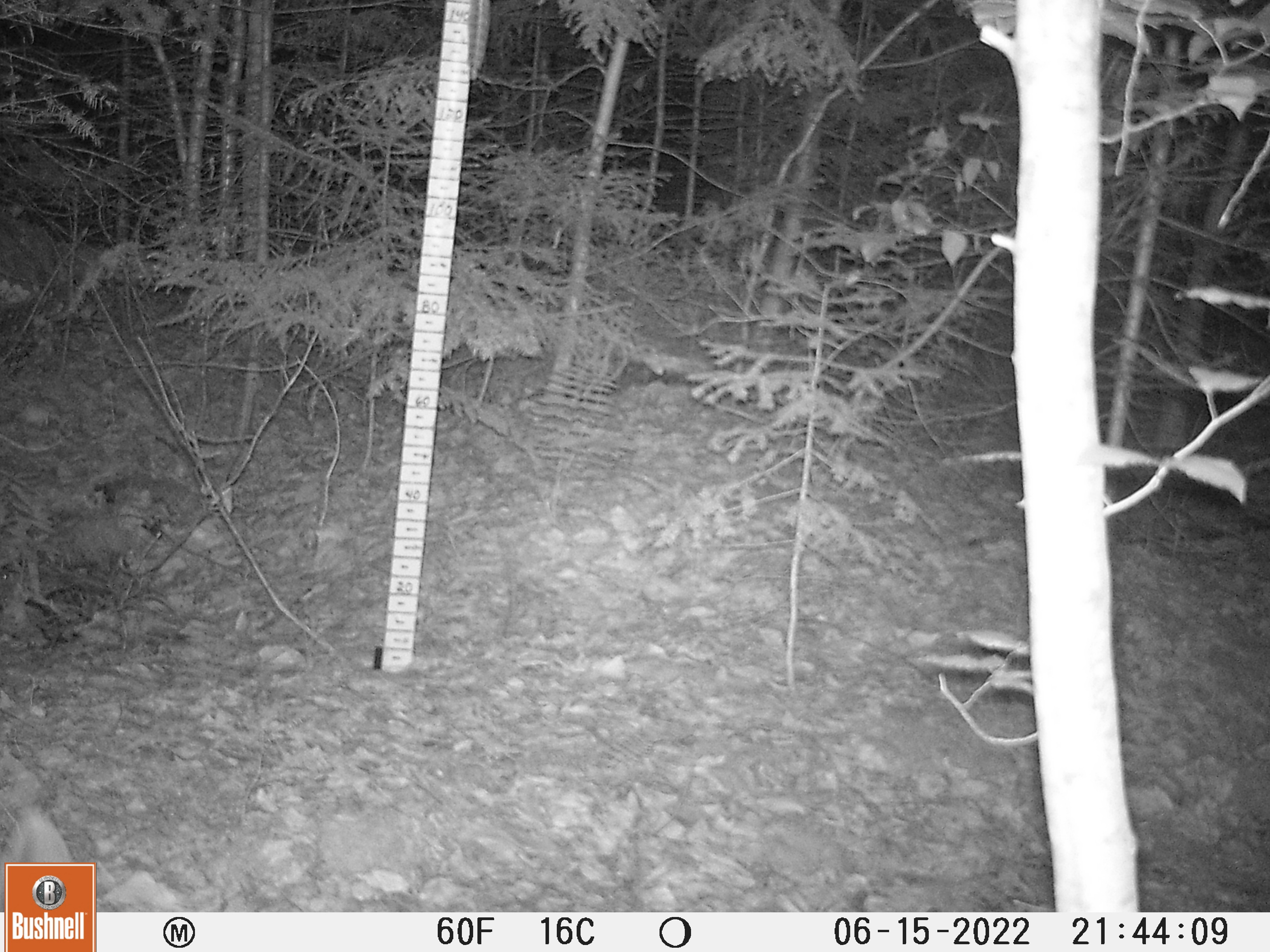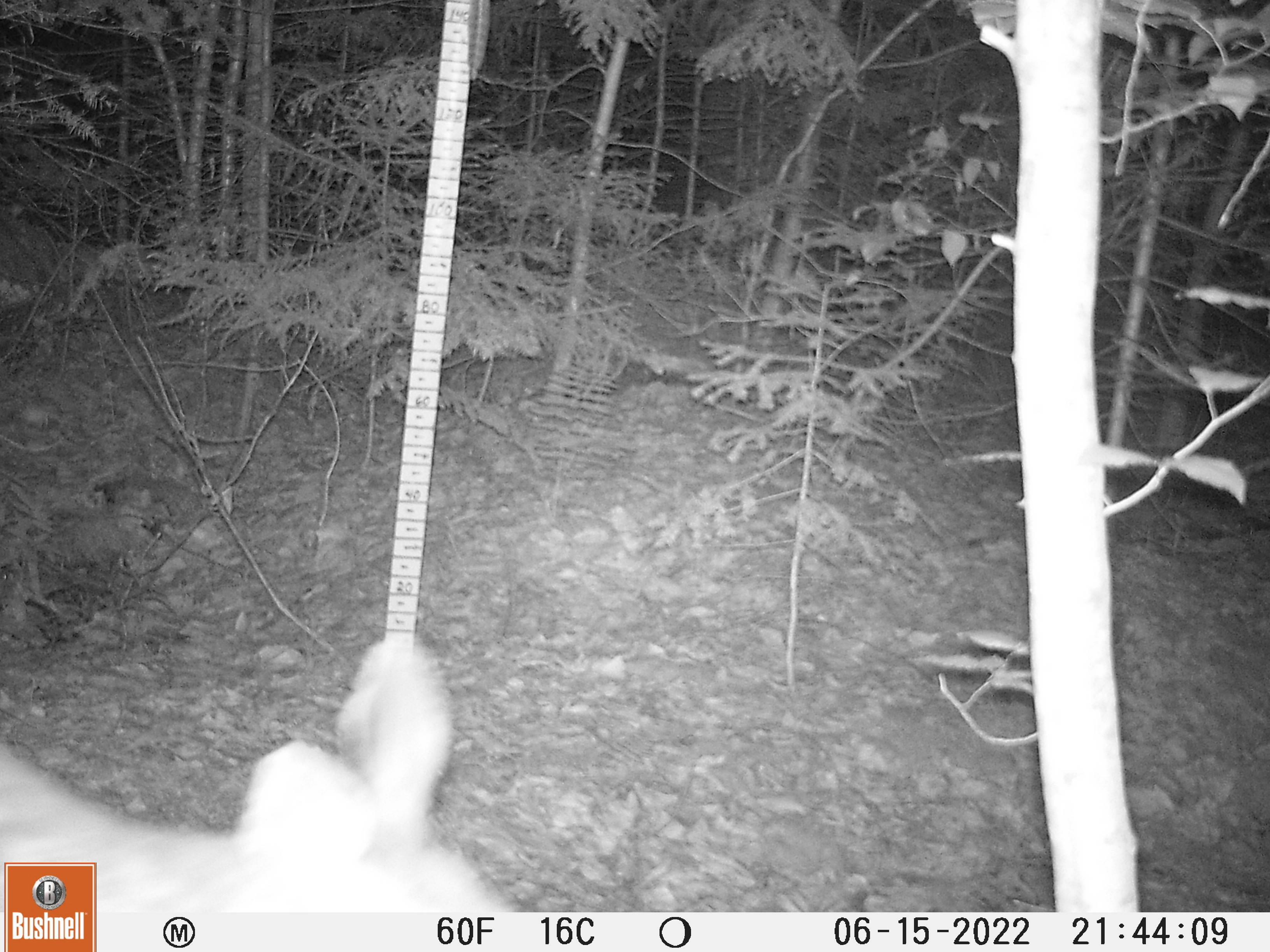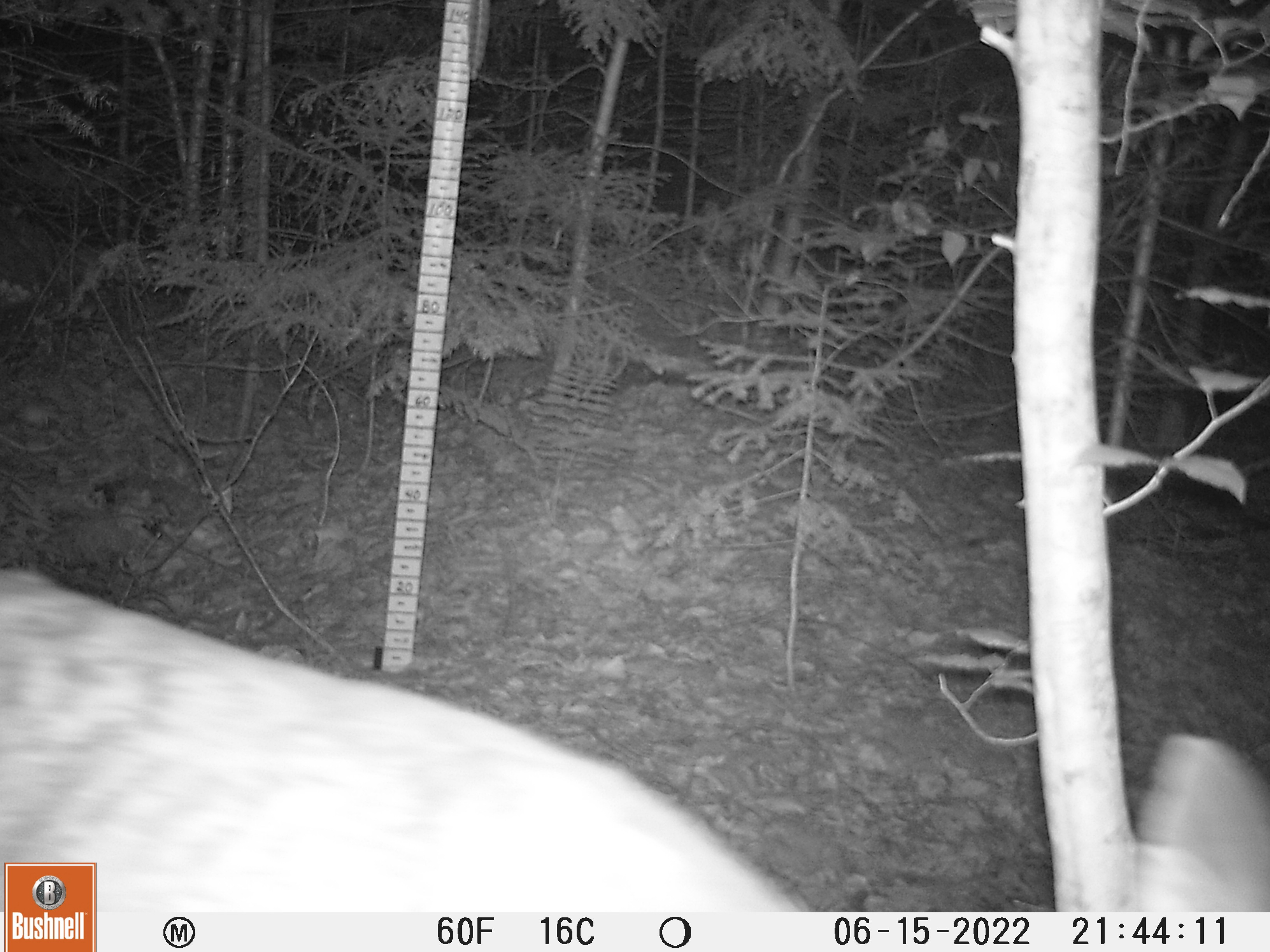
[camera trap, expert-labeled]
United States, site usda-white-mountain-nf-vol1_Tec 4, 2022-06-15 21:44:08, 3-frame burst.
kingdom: Animalia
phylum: Chordata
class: Mammalia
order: Artiodactyla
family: Cervidae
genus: Odocoileus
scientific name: Odocoileus virginianus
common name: white-tailed deer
White-tailed deer (Odocoileus virginianus).